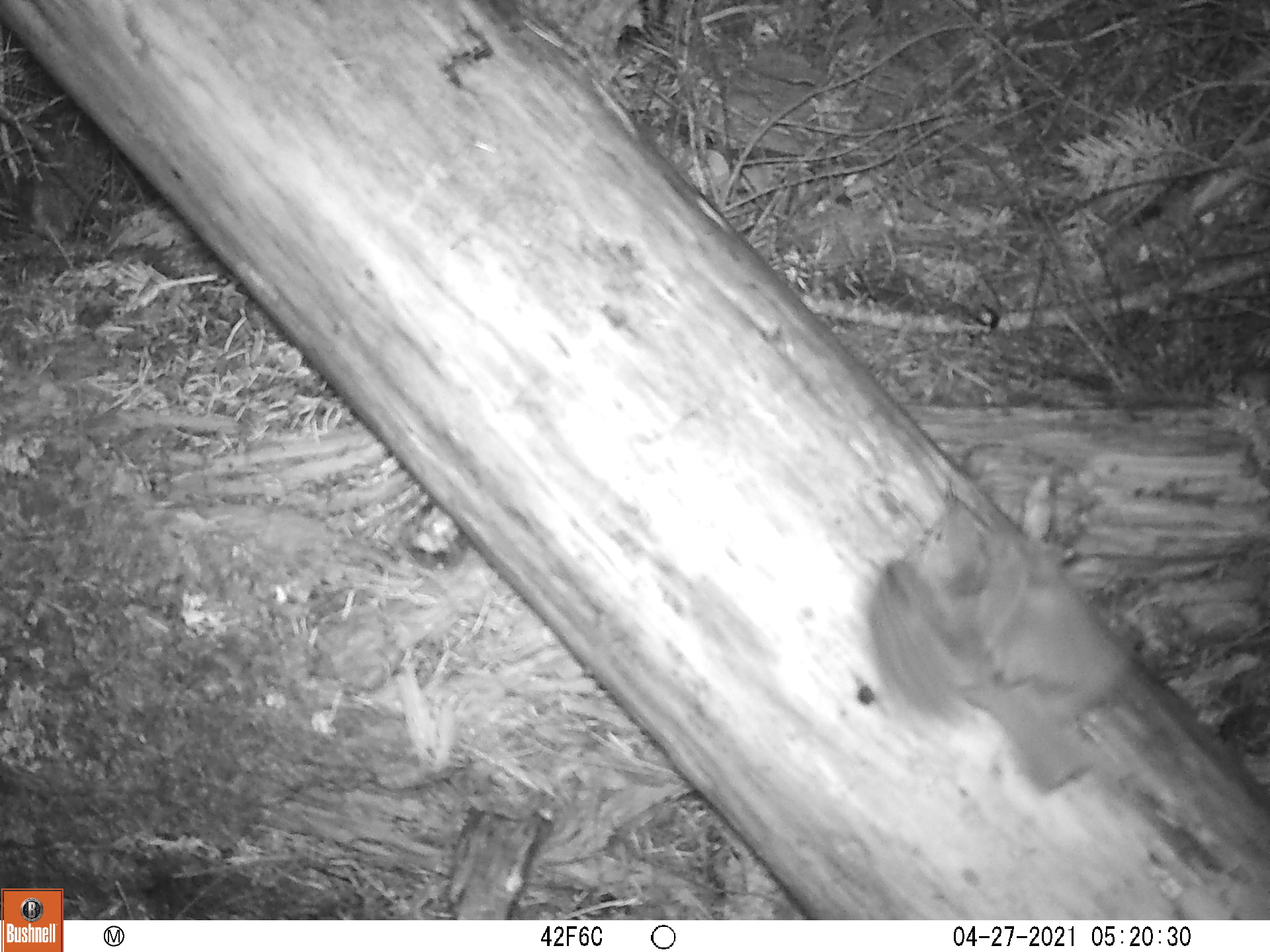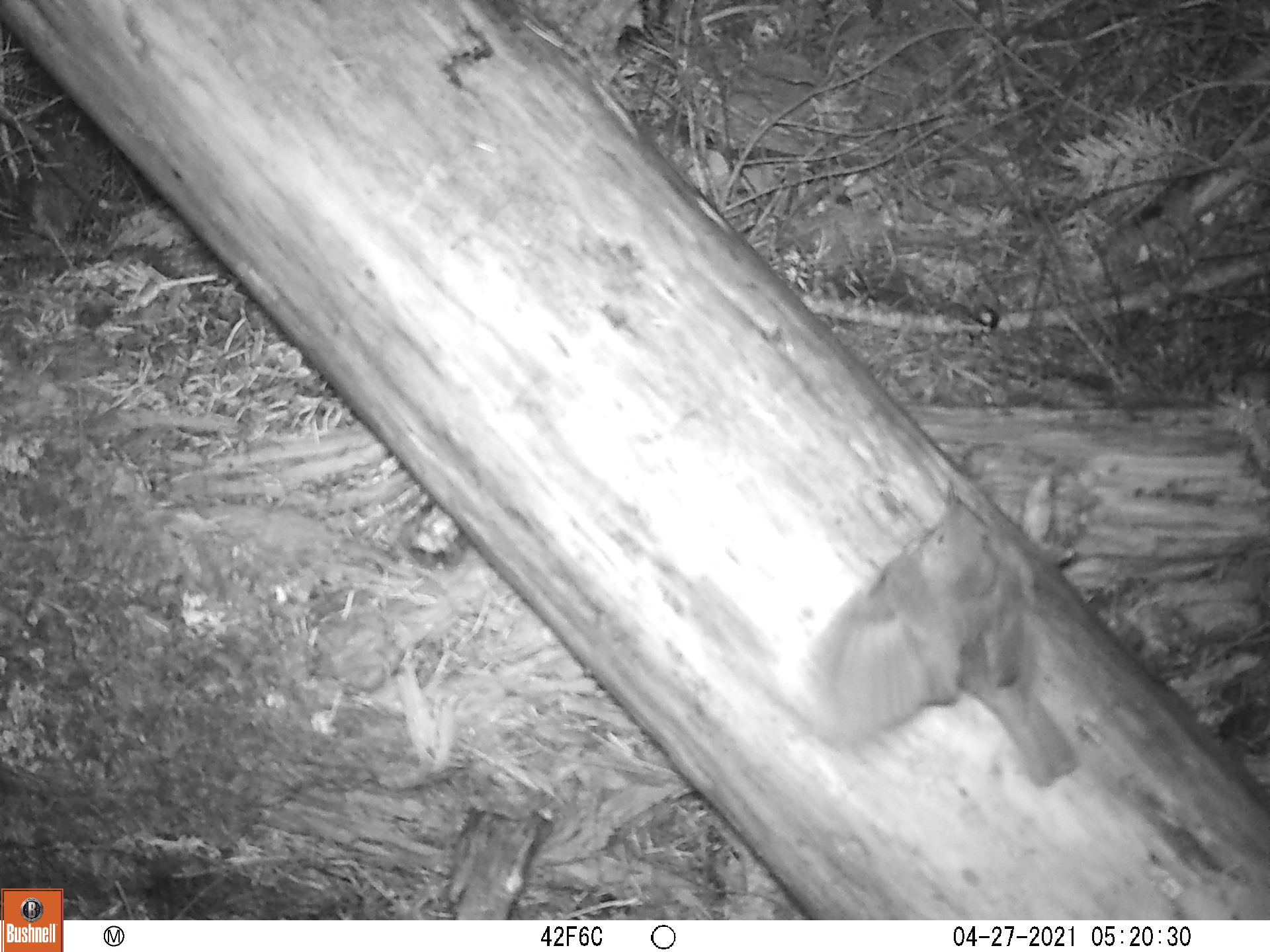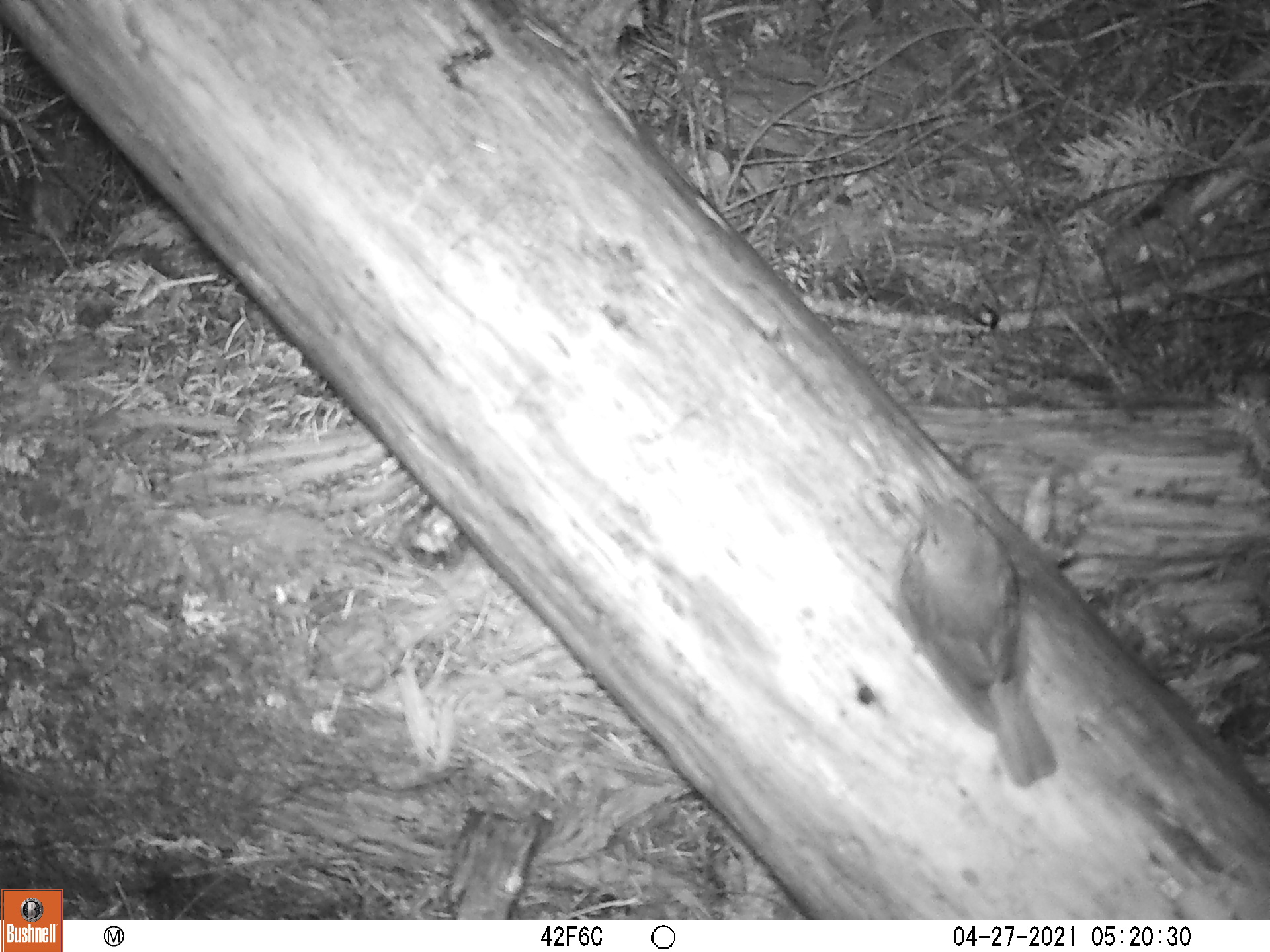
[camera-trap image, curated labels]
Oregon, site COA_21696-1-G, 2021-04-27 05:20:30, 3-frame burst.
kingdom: Animalia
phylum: Chordata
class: Aves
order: Passeriformes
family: Turdidae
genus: Catharus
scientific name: Catharus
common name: brown thrushes and nightingale-thrushes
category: catharus species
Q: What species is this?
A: Catharus species (brown thrushes and nightingale-thrushes) (Catharus).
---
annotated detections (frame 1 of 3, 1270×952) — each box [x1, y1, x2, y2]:
catharus species: [797, 443, 1162, 822]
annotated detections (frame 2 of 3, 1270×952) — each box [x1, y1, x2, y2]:
catharus species: [788, 480, 1131, 822]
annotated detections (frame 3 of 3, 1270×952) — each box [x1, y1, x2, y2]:
catharus species: [859, 454, 1088, 814]